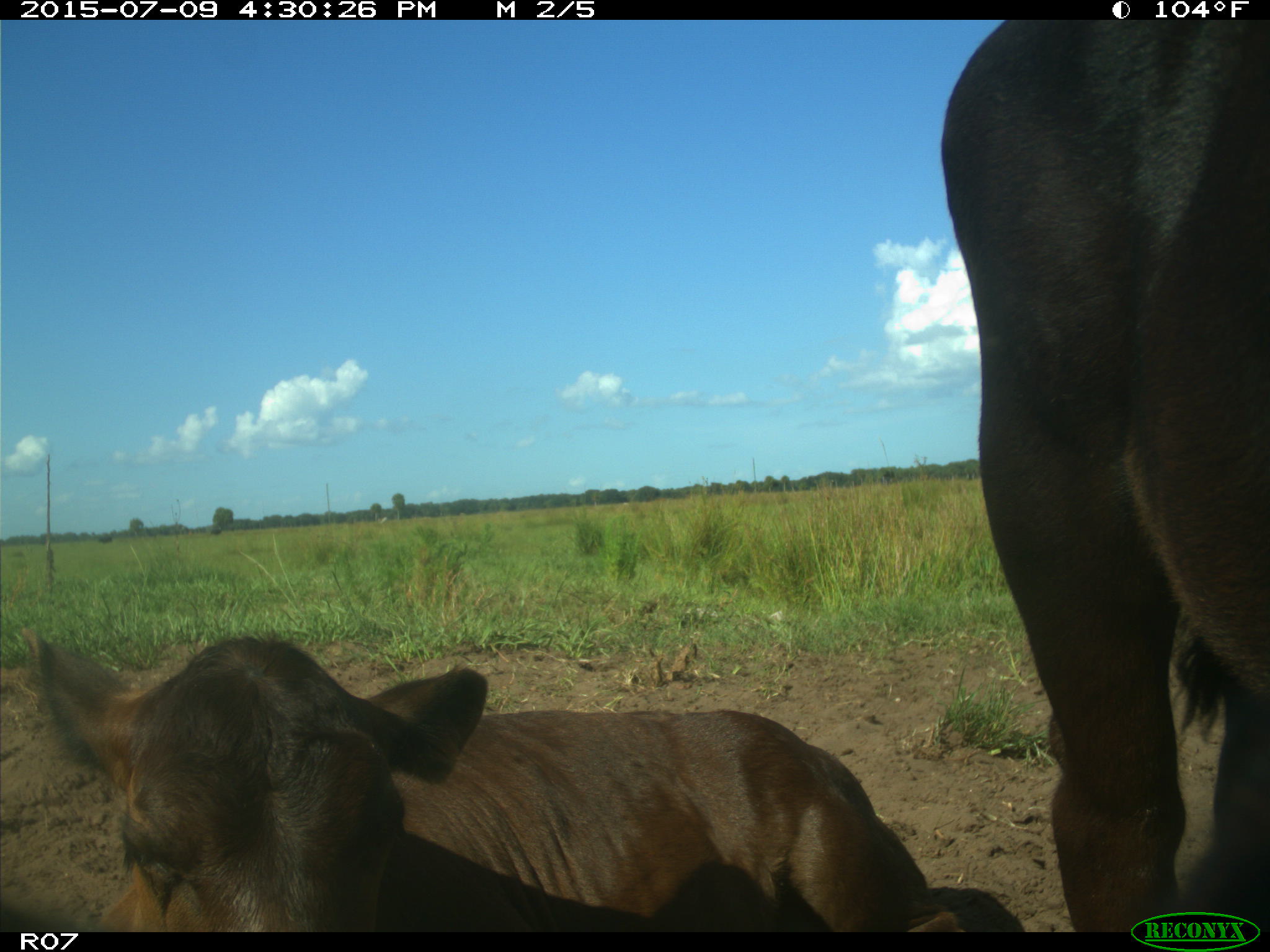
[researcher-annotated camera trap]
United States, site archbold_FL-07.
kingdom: Animalia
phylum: Chordata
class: Mammalia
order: Artiodactyla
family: Bovidae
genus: Bos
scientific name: Bos taurus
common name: domestic cow